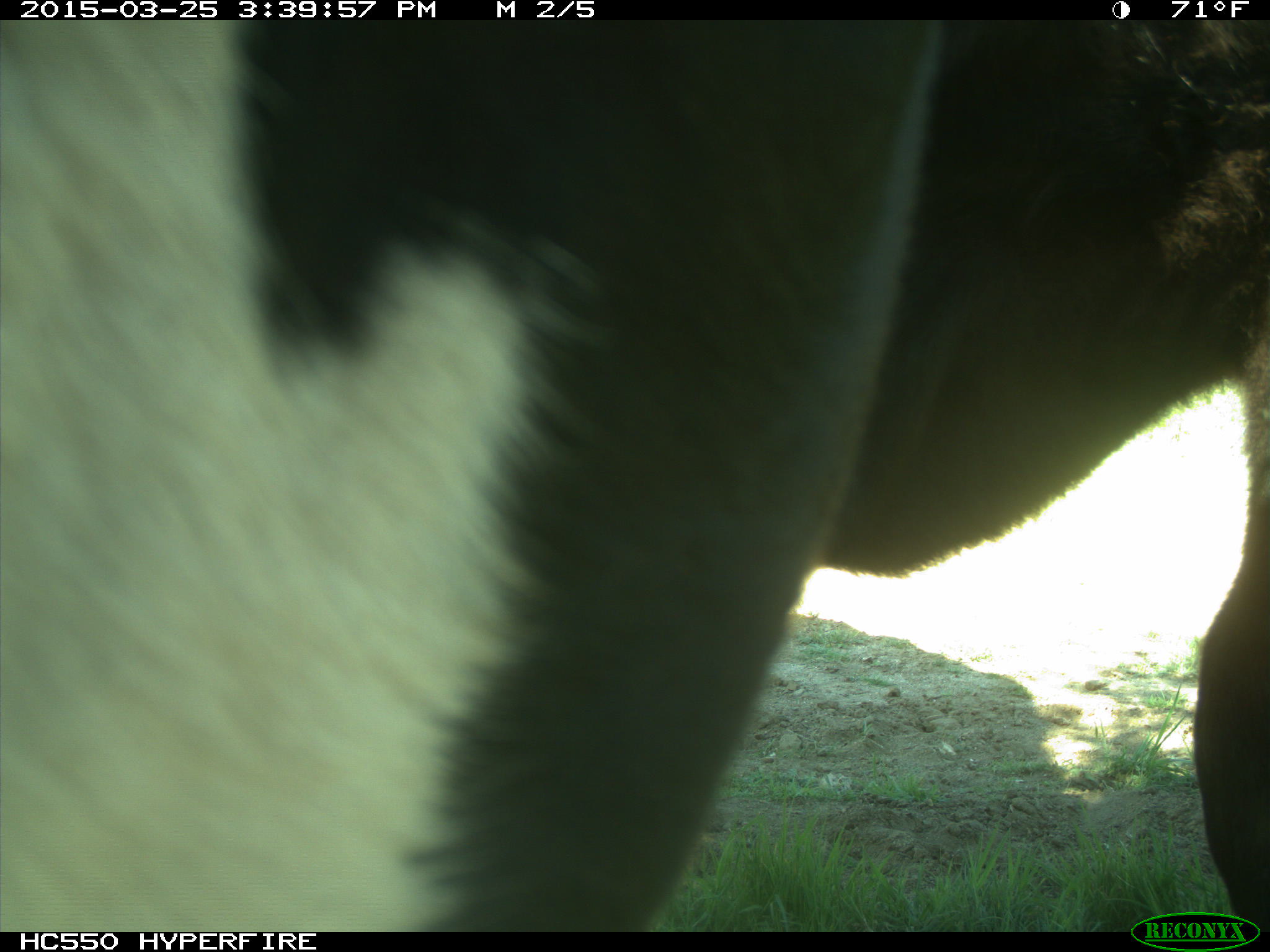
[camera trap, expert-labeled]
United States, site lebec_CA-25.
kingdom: Animalia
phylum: Chordata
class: Mammalia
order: Artiodactyla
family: Bovidae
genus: Bos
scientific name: Bos taurus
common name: domestic cow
Bos taurus (domestic cow).